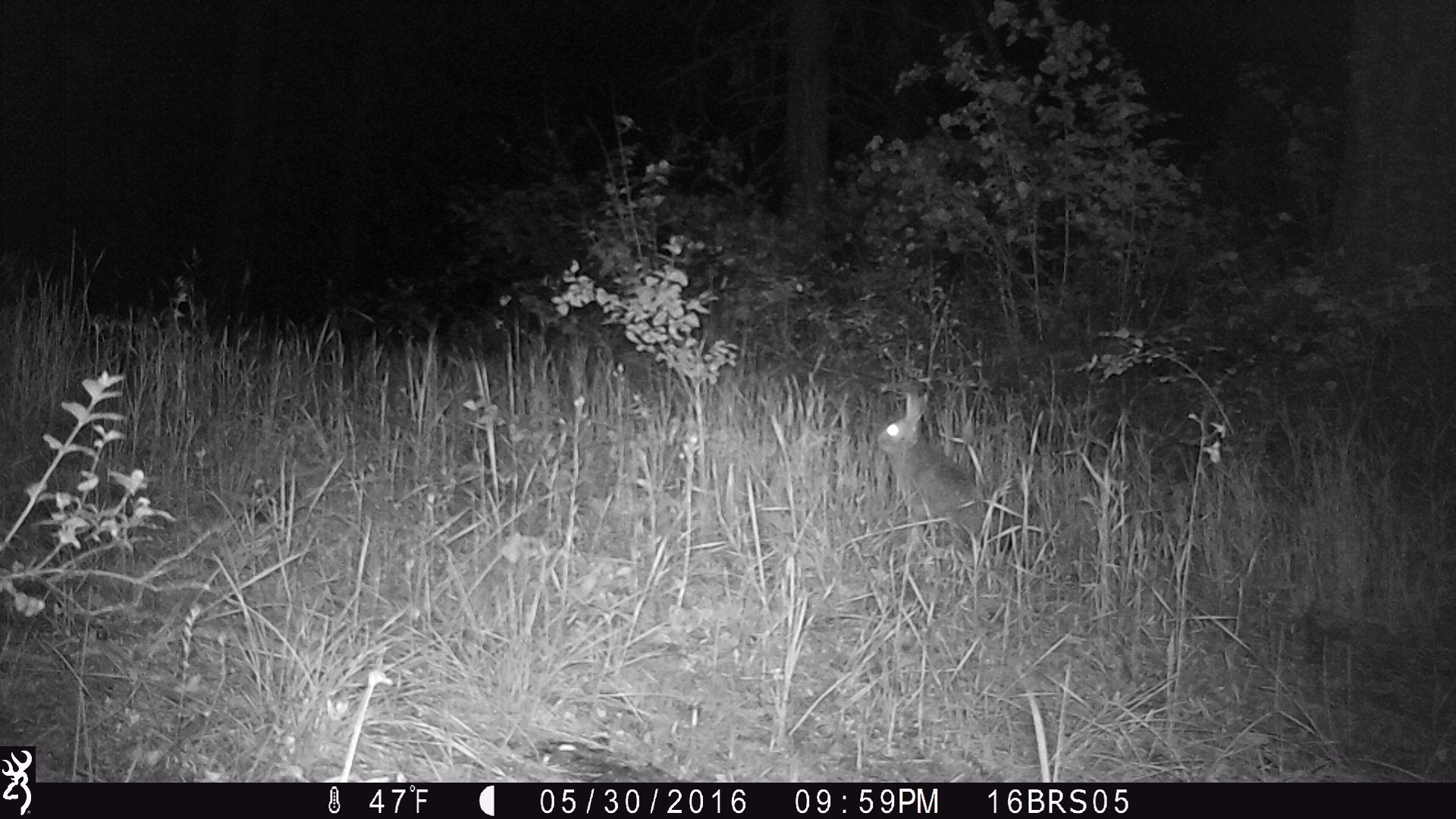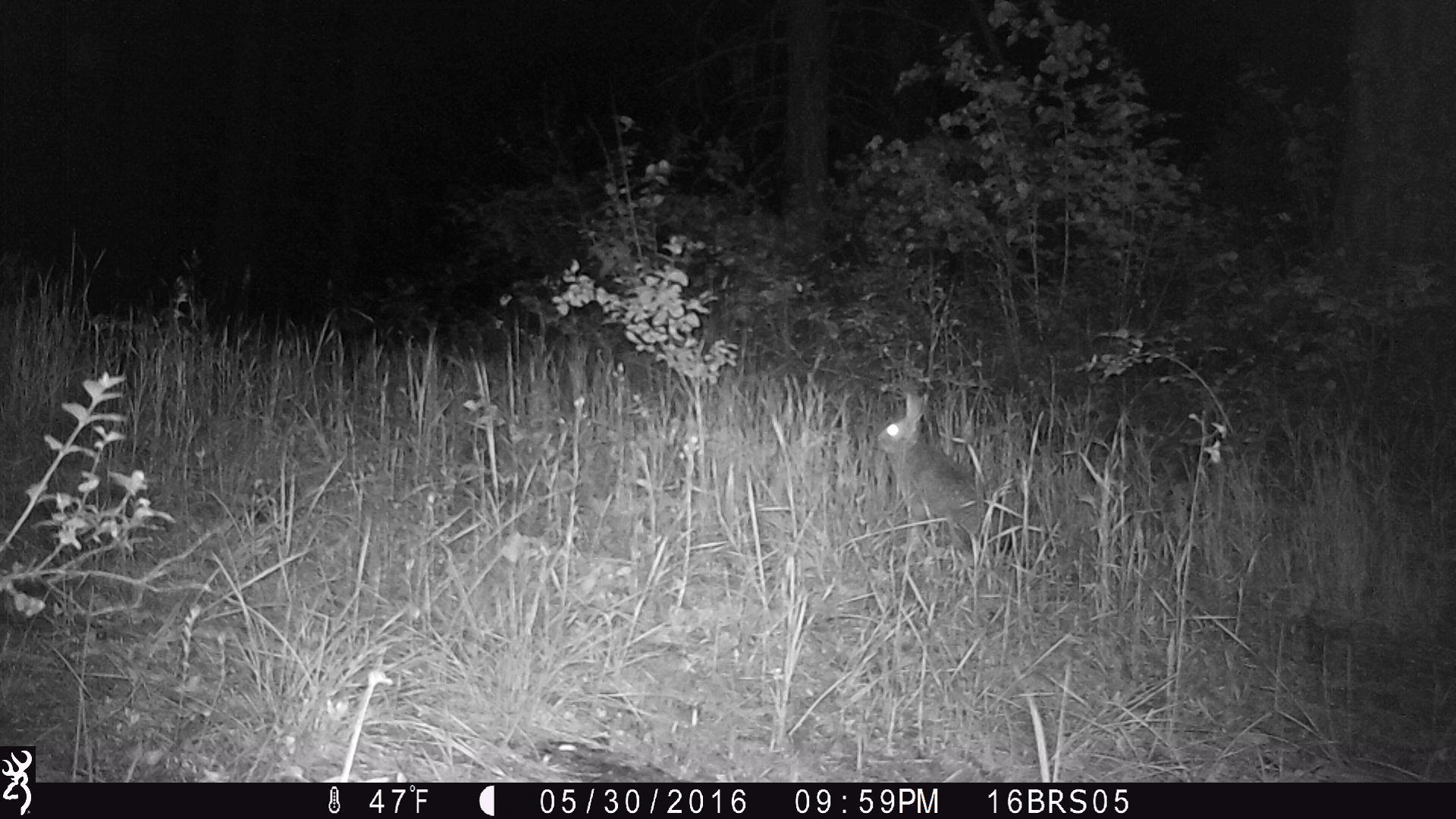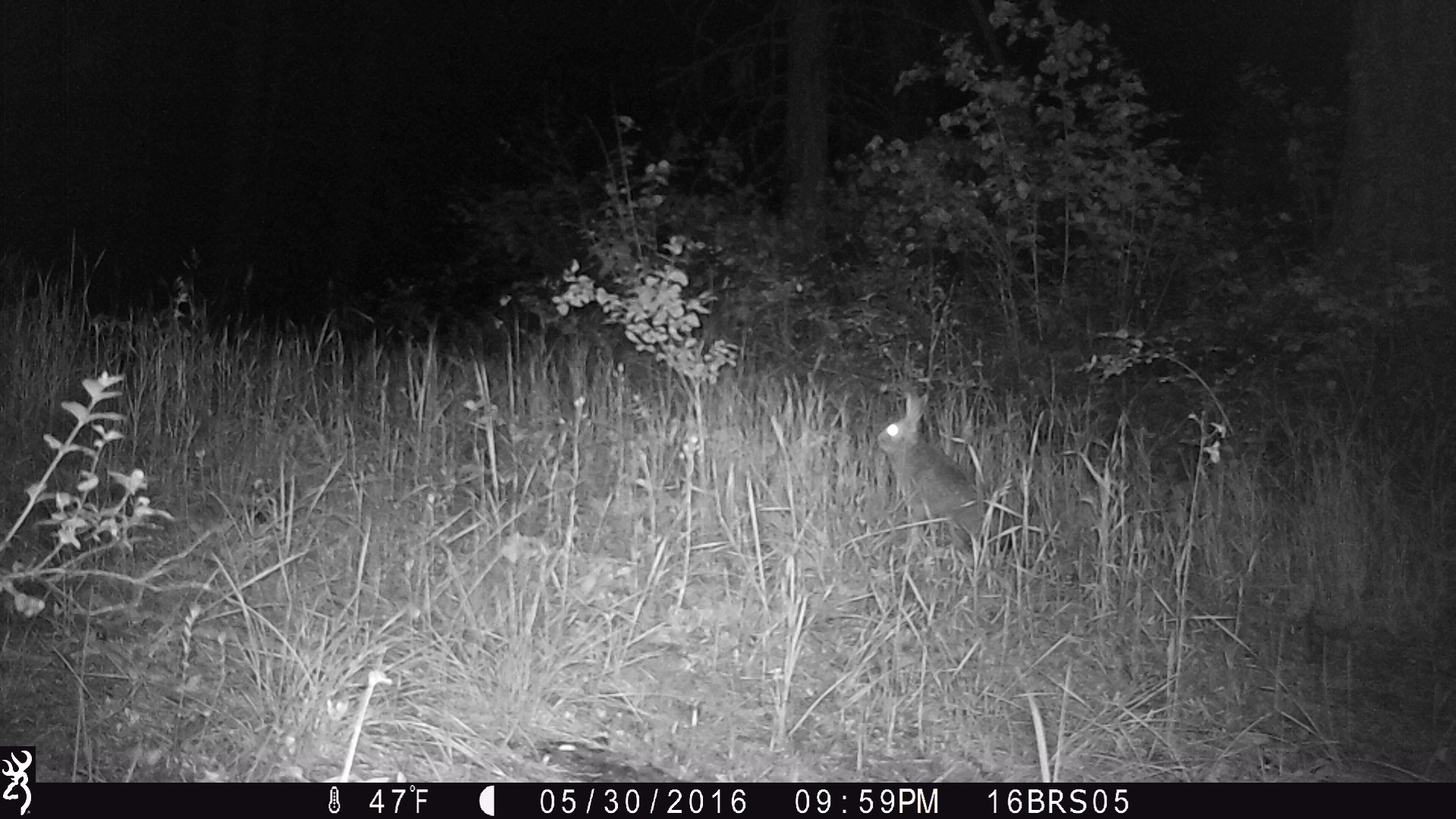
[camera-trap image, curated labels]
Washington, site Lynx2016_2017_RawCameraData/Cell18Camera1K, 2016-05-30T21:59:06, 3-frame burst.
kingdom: Animalia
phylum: Chordata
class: Mammalia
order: Lagomorpha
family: Leporidae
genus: Lepus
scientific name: Lepus americanus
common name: snowshoe hare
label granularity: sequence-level